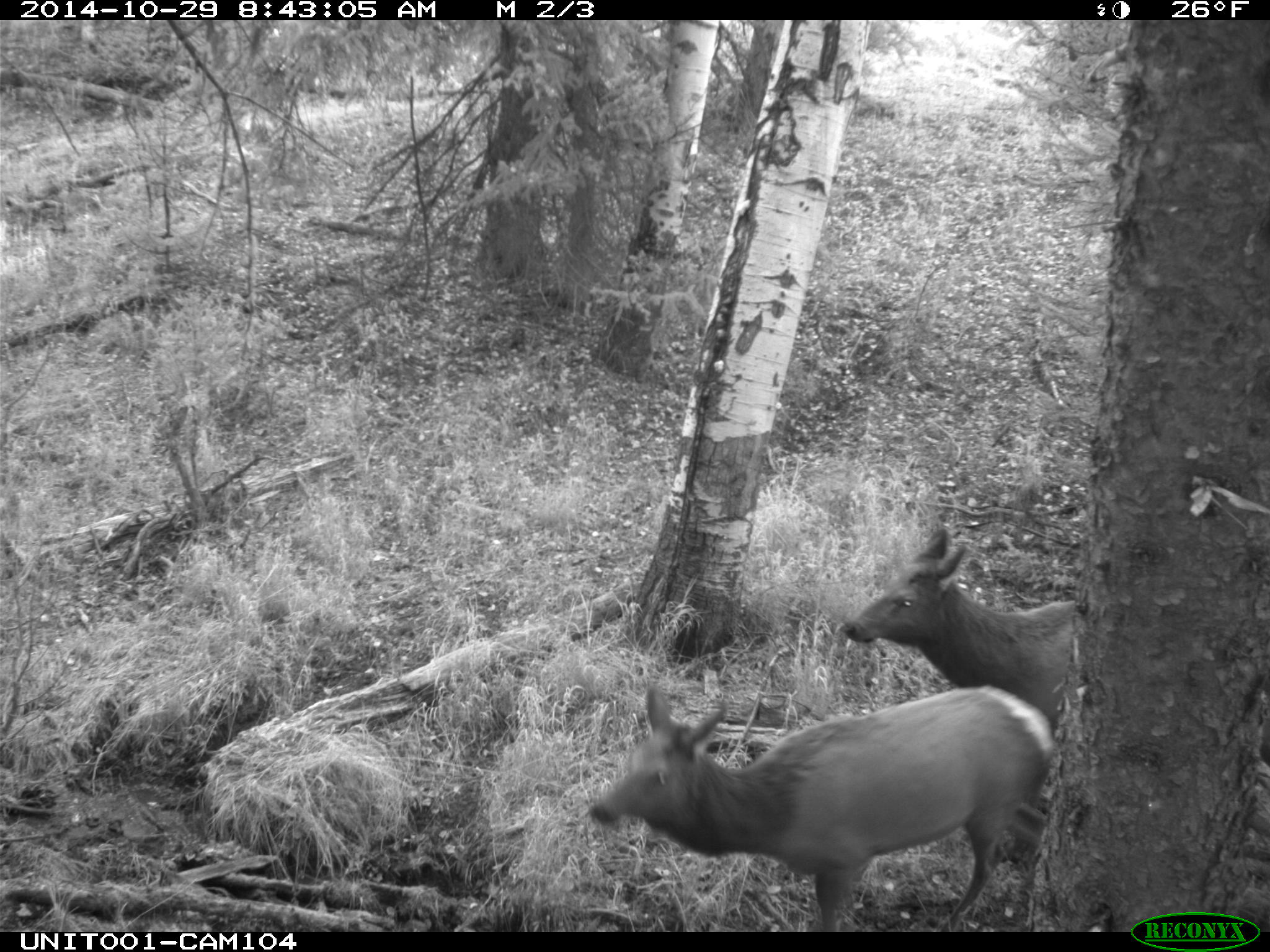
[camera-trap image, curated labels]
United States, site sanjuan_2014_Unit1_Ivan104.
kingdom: Animalia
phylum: Chordata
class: Mammalia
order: Artiodactyla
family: Cervidae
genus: Cervus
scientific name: Cervus elaphus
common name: red deer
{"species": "Cervus elaphus (red deer)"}